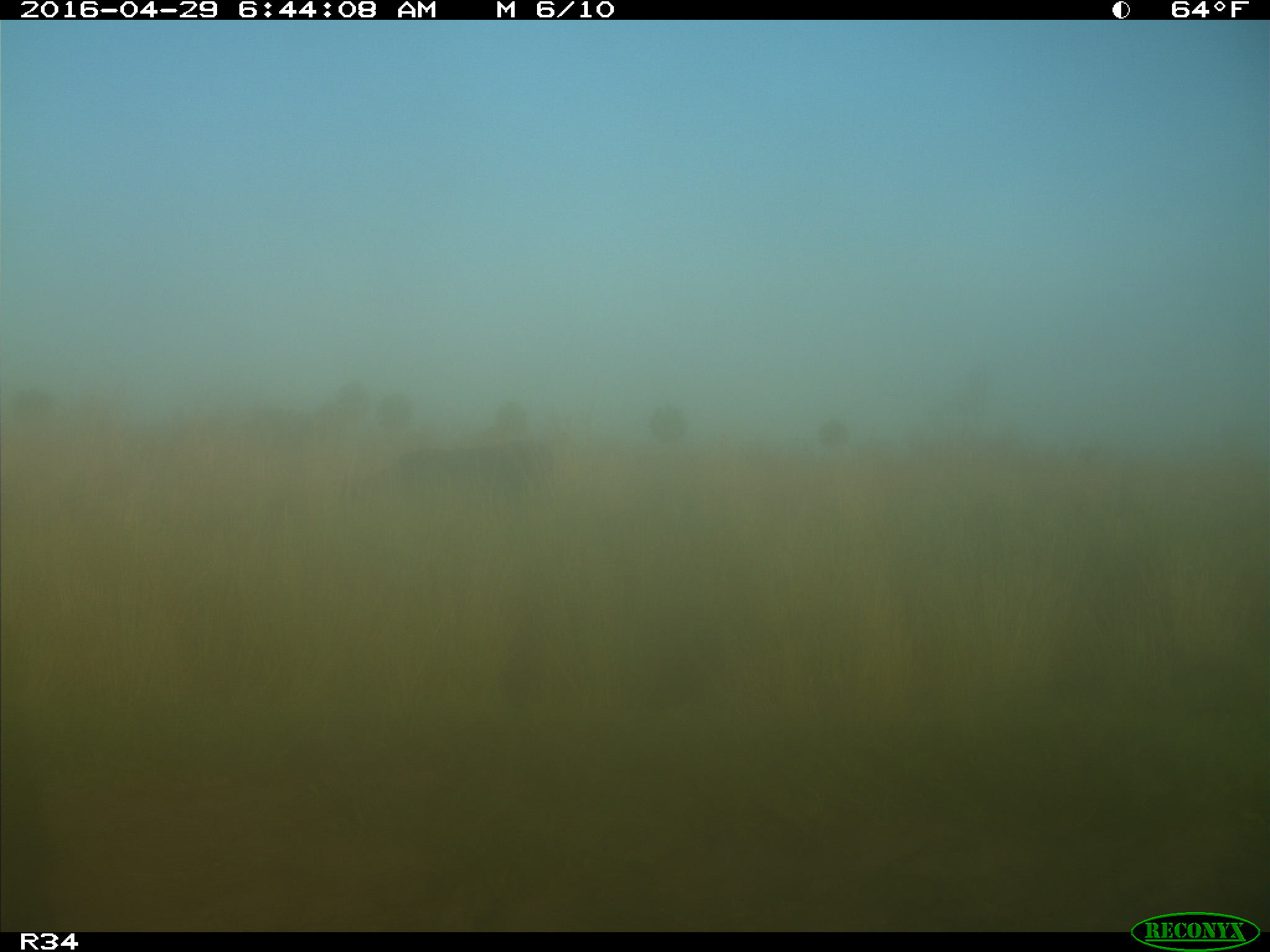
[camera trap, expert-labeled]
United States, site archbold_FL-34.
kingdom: Animalia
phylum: Chordata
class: Mammalia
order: Artiodactyla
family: Bovidae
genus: Bos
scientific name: Bos taurus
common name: domestic cow